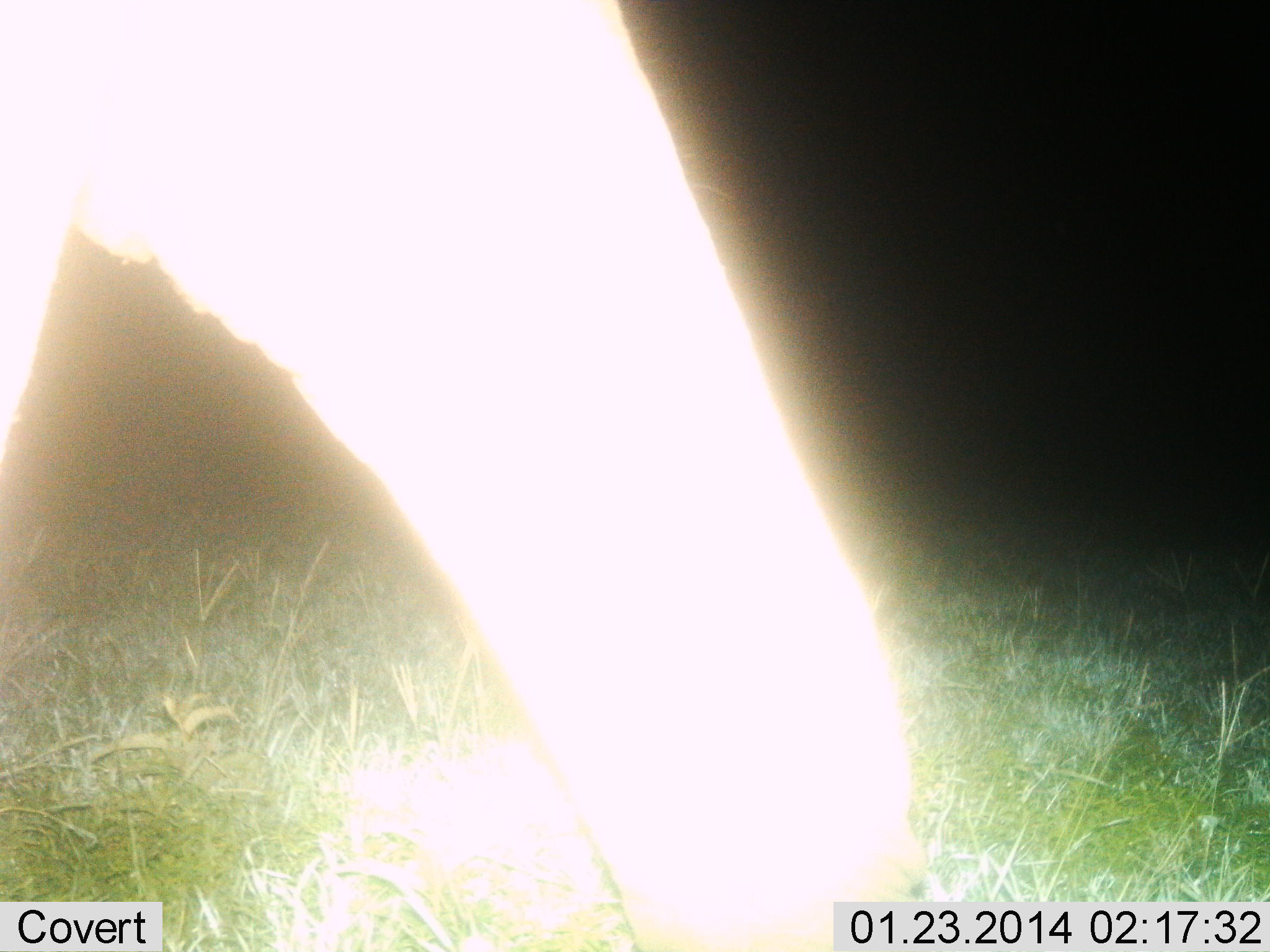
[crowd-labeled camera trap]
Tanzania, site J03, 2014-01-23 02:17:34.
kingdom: Animalia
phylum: Chordata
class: Mammalia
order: Proboscidea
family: Elephantidae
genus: Loxodonta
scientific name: Loxodonta africana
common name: african bush elephant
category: elephant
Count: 1.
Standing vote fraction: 20%.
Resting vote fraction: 0%.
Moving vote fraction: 70%.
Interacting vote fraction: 0%.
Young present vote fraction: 0%.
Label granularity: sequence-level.